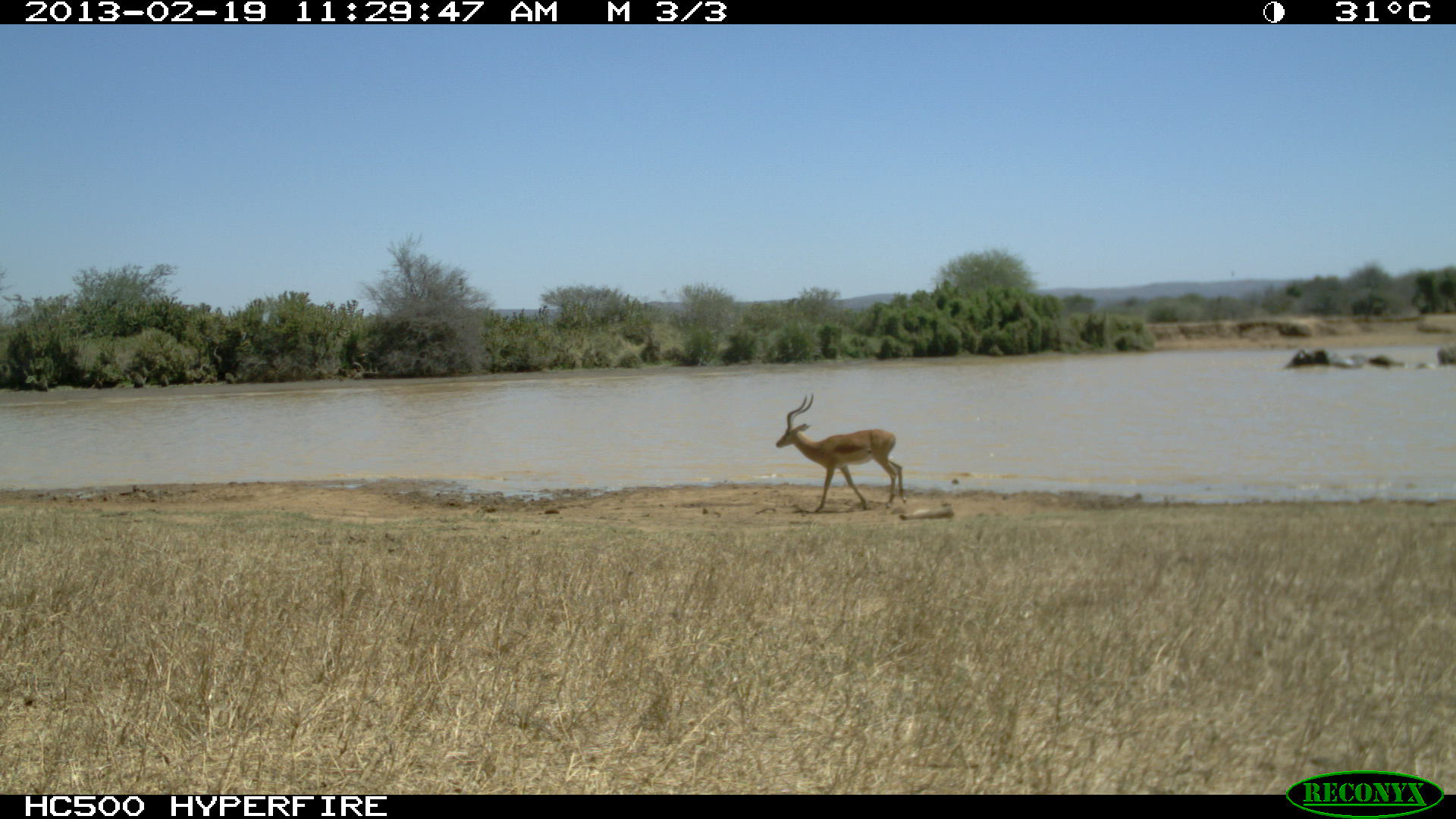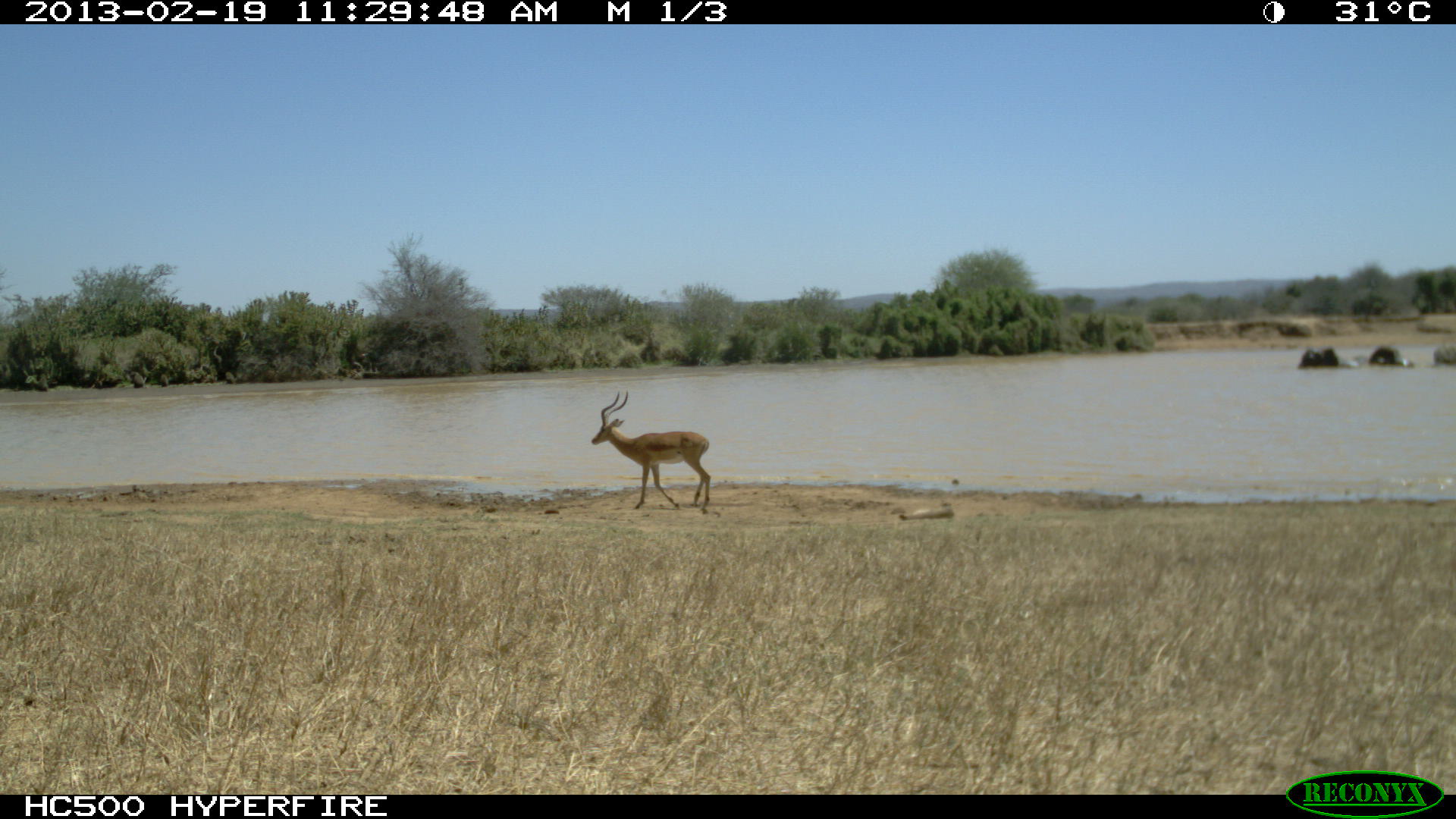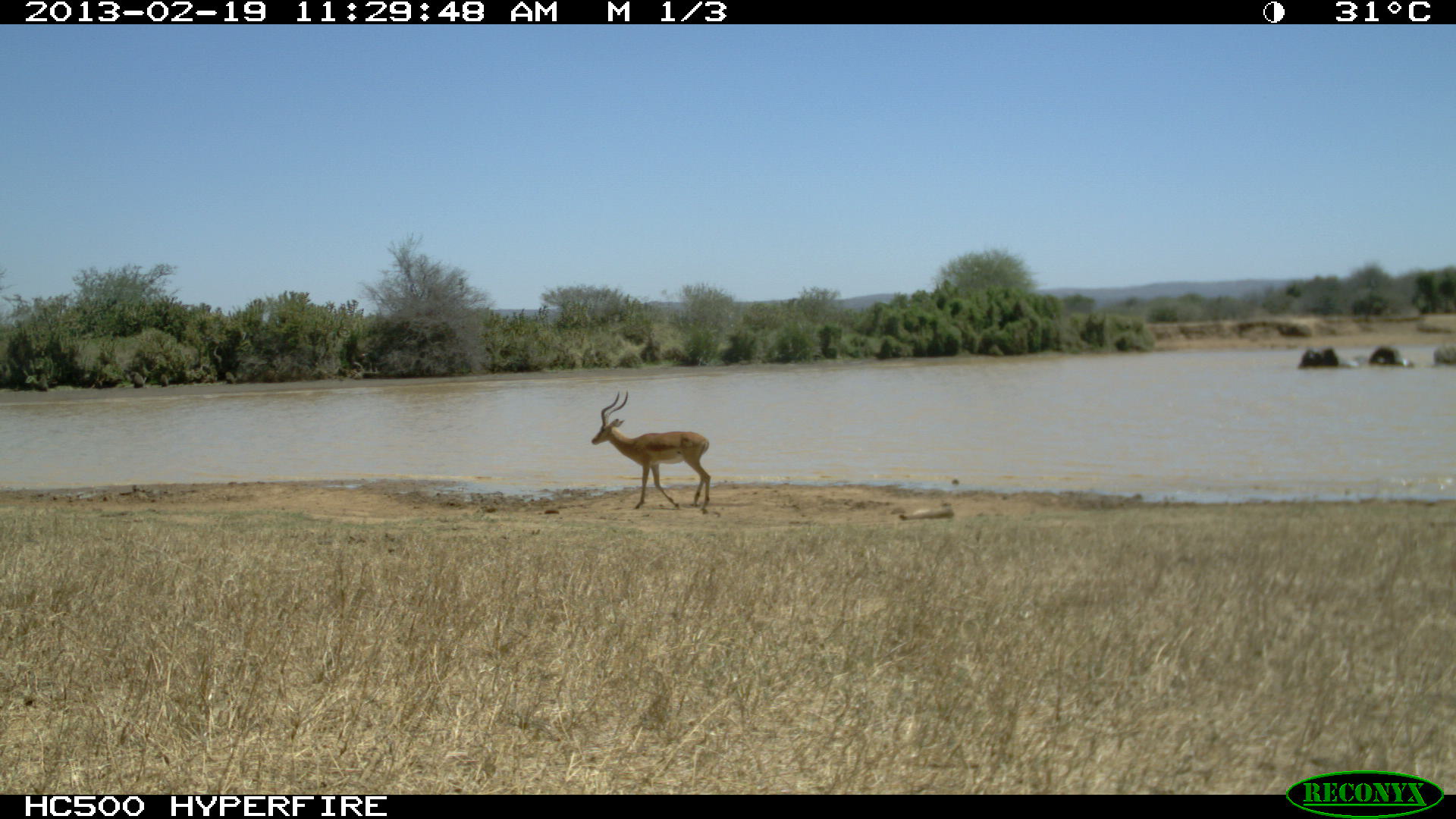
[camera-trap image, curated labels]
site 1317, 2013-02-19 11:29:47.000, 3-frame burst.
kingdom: Animalia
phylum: Chordata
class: Mammalia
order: Artiodactyla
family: Bovidae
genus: Aepyceros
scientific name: Aepyceros melampus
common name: impala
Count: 1.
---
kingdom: Animalia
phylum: Chordata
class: Mammalia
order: Proboscidea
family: Elephantidae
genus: Loxodonta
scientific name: Loxodonta africana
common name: african bush elephant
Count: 5.